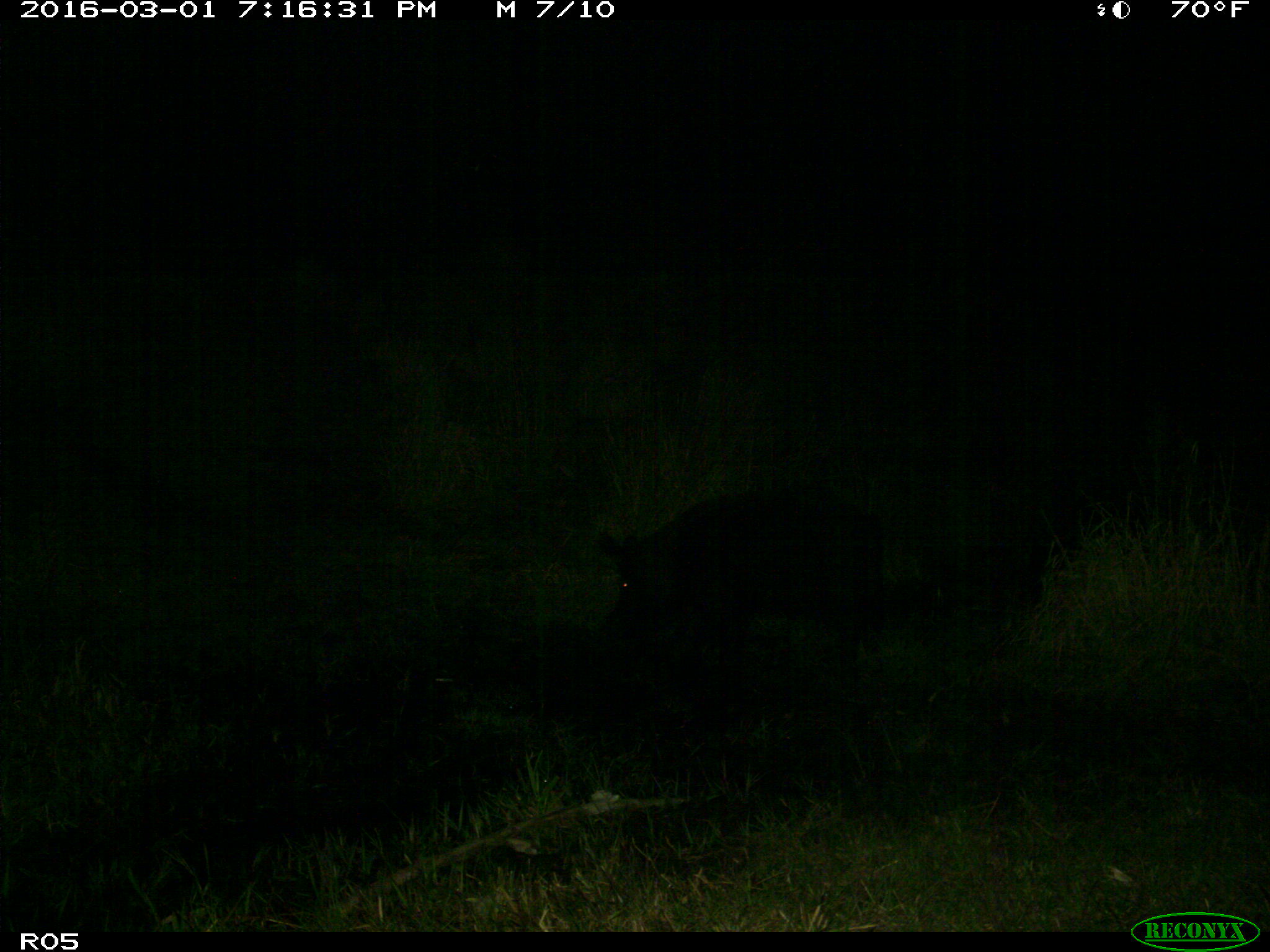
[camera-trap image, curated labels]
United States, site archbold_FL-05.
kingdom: Animalia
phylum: Chordata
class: Mammalia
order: Artiodactyla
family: Suidae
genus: Sus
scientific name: Sus scrofa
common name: wild boar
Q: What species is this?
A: Sus scrofa (wild boar).